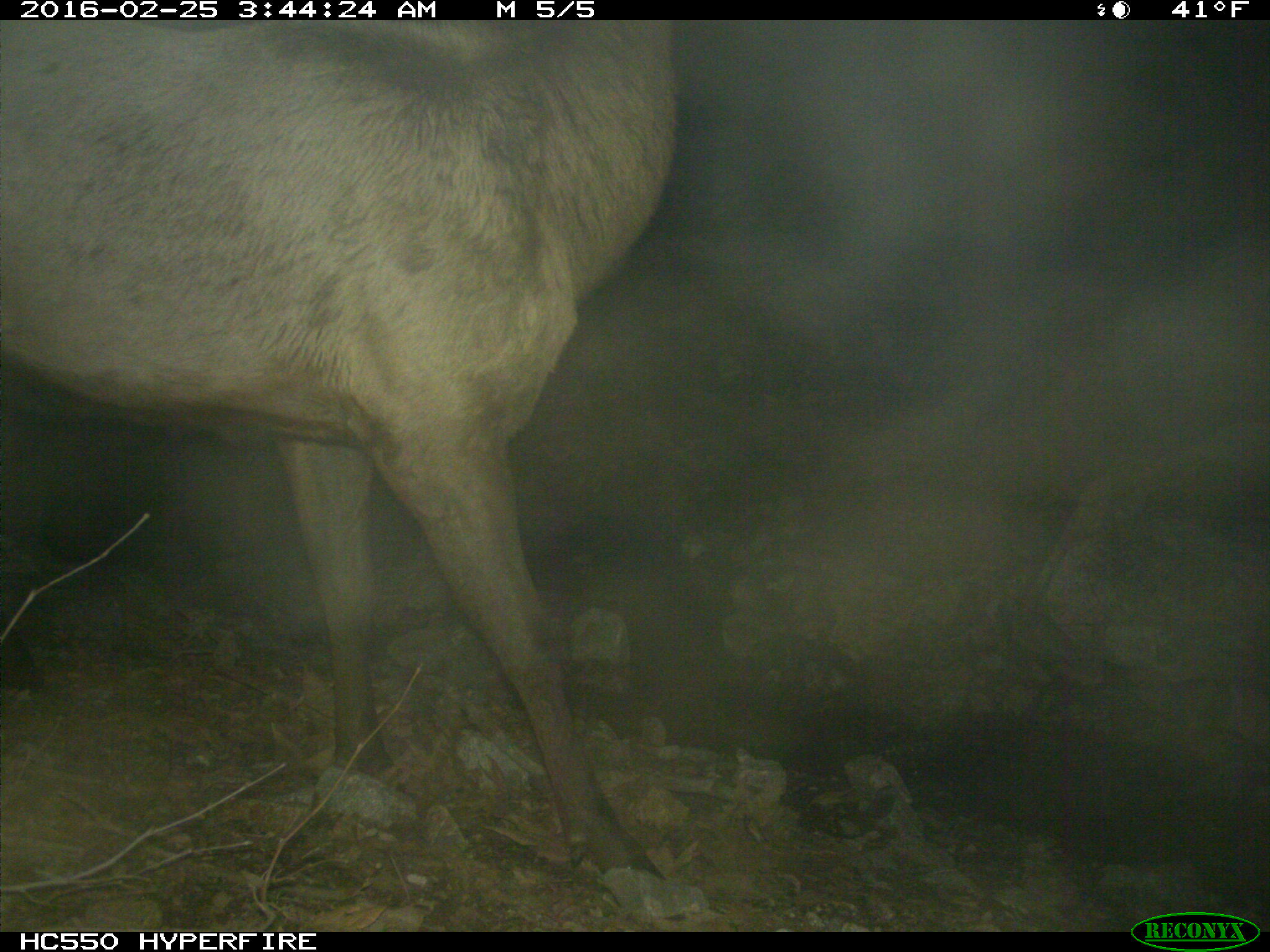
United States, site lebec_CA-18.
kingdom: Animalia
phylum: Chordata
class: Mammalia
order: Artiodactyla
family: Cervidae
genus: Cervus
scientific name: Cervus canadensis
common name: elk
Cervus canadensis (elk).